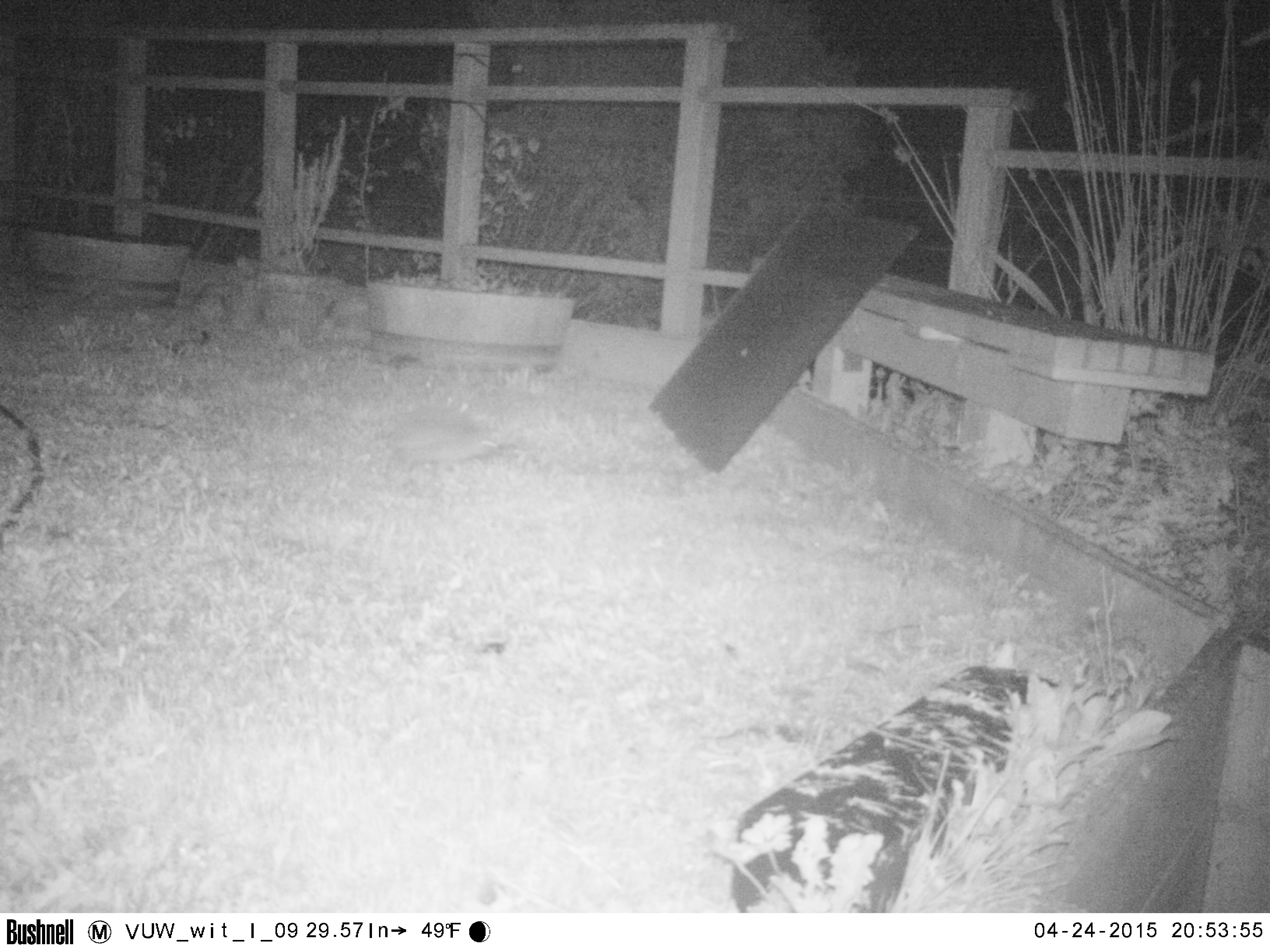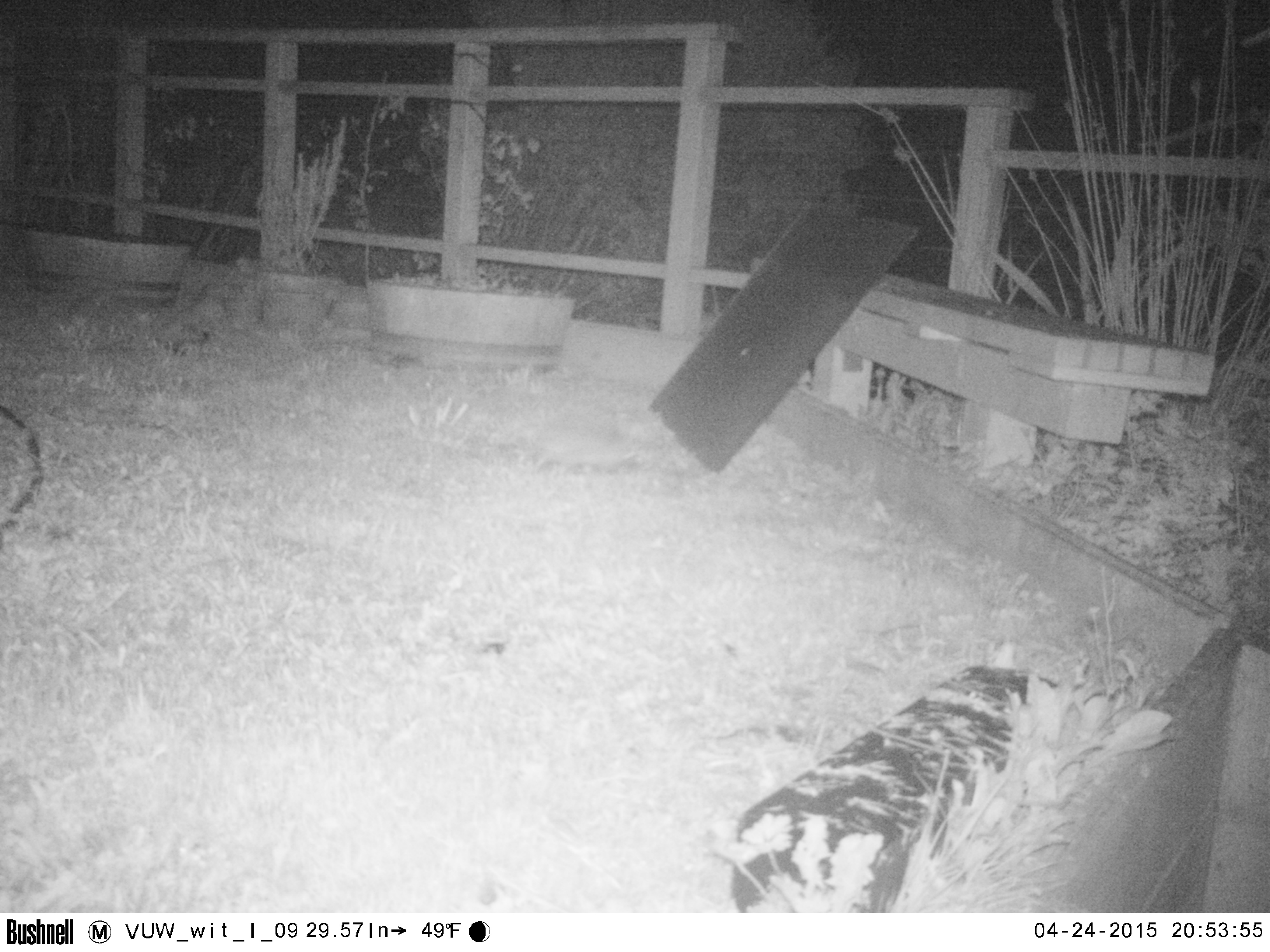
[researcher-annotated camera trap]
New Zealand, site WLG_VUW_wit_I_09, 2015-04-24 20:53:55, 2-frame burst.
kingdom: Animalia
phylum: Chordata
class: Mammalia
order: Eulipotyphla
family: Erinaceidae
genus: Erinaceus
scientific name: Erinaceus europaeus europaeus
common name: european hedgehog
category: hedgehog